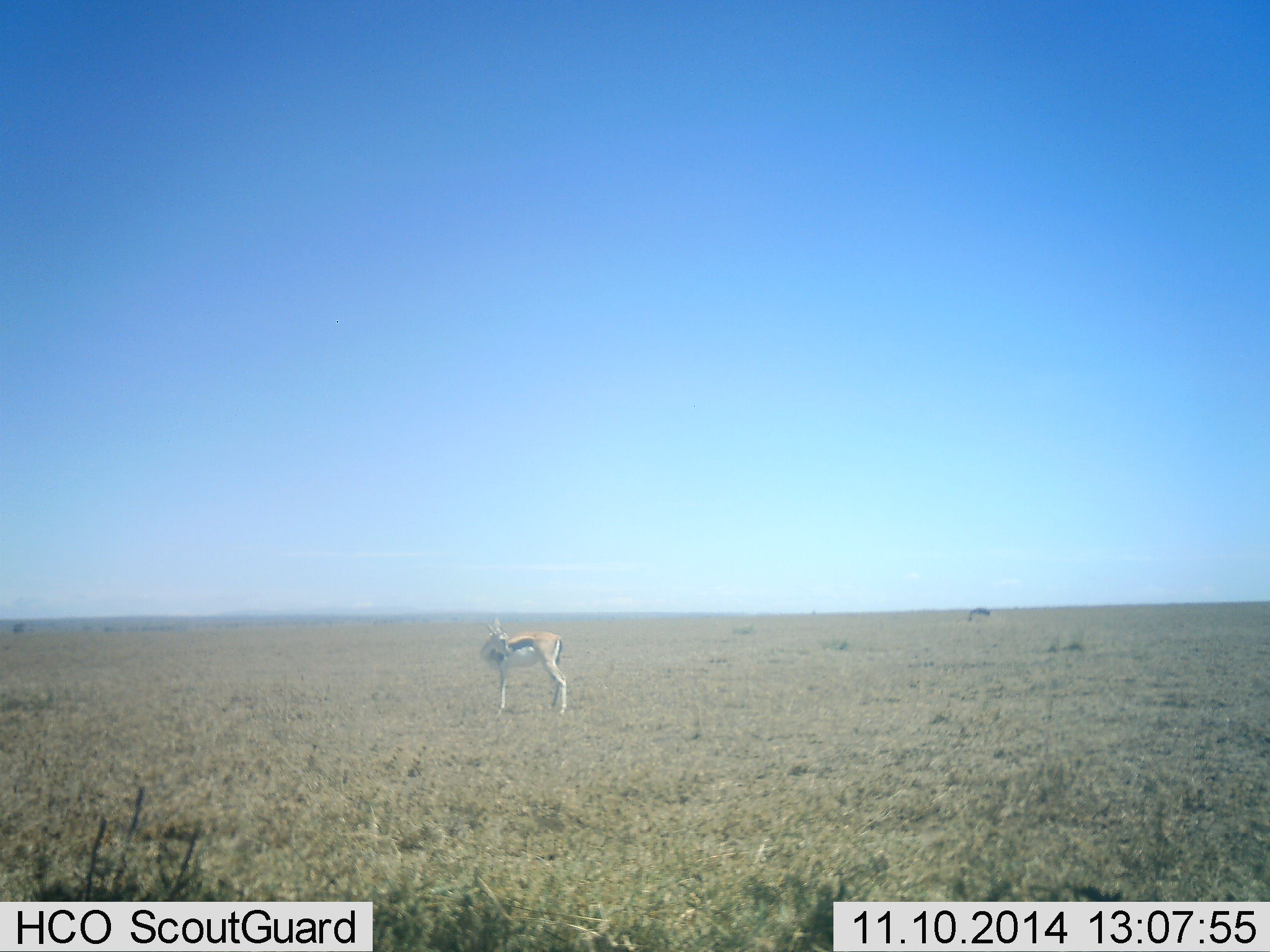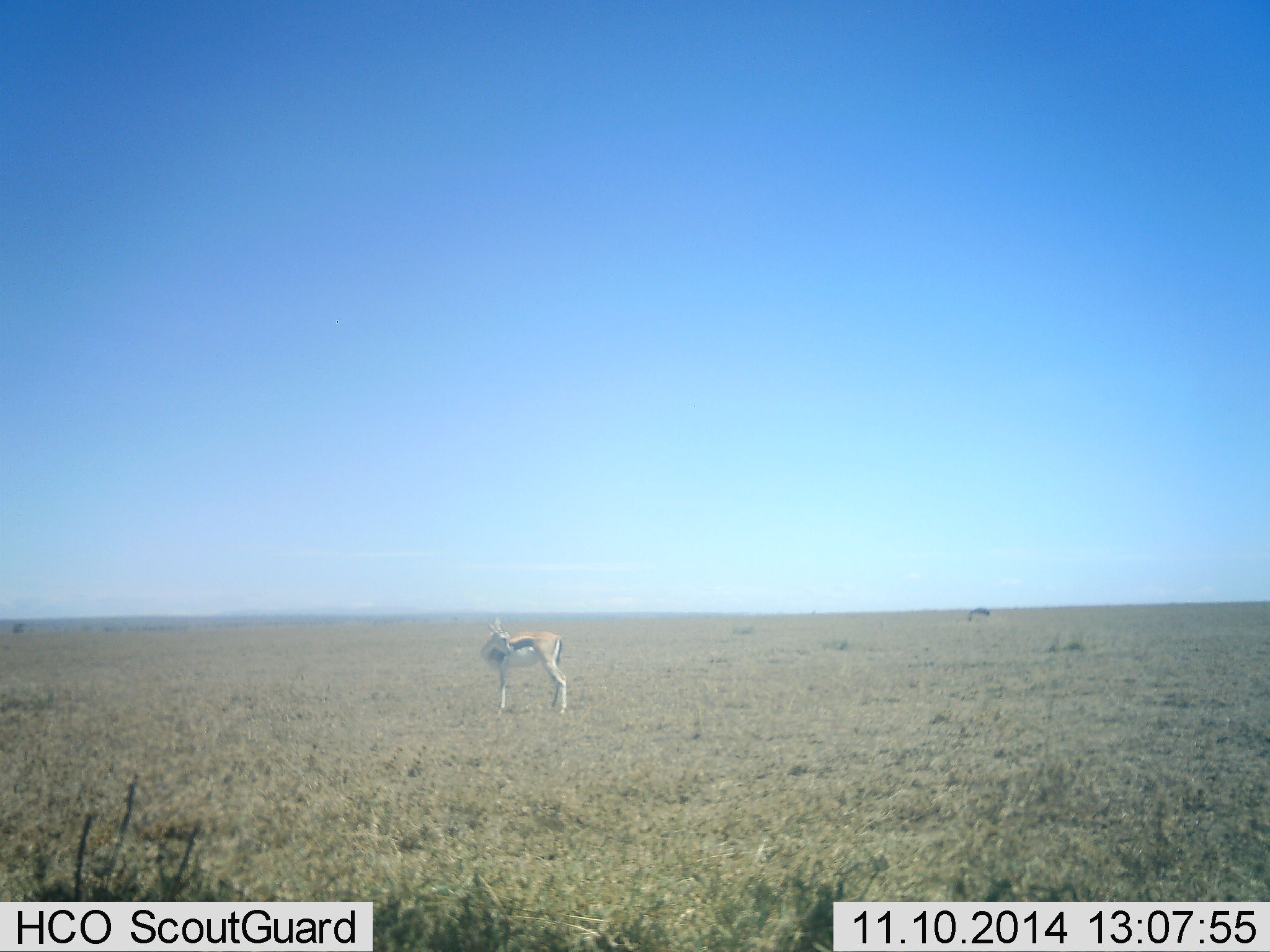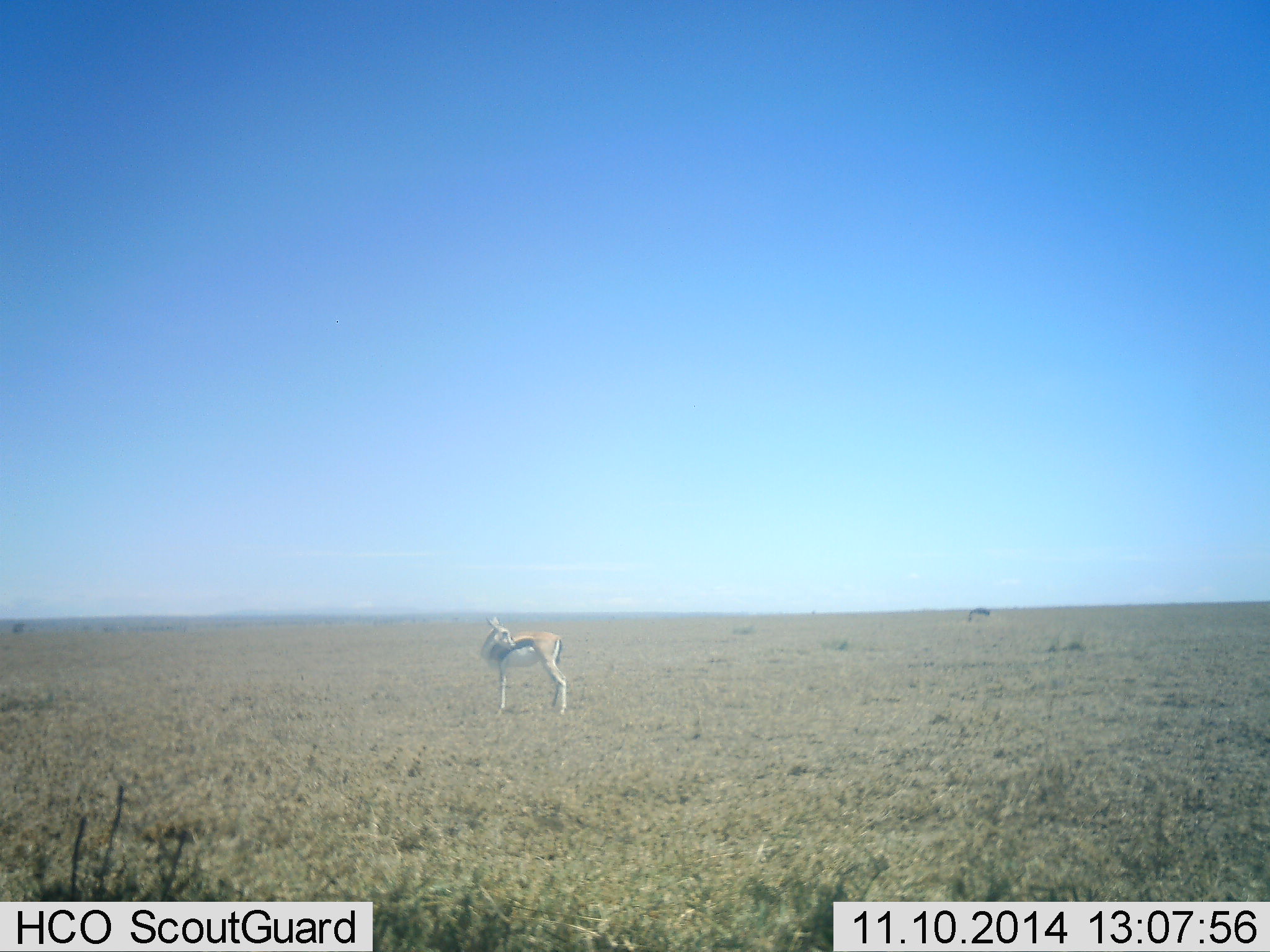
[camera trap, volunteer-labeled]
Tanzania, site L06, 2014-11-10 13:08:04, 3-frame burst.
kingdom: Animalia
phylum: Chordata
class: Mammalia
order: Artiodactyla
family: Bovidae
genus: Eudorcas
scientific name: Eudorcas thomsonii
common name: thomson's gazelle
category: gazellethomsons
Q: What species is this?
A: Gazellethomsons (thomson's gazelle) (Eudorcas thomsonii).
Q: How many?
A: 1.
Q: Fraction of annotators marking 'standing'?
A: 100%.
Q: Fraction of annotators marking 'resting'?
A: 0%.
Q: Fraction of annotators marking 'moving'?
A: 0%.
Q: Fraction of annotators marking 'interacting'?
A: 0%.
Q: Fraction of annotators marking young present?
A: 0%.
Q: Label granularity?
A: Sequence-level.